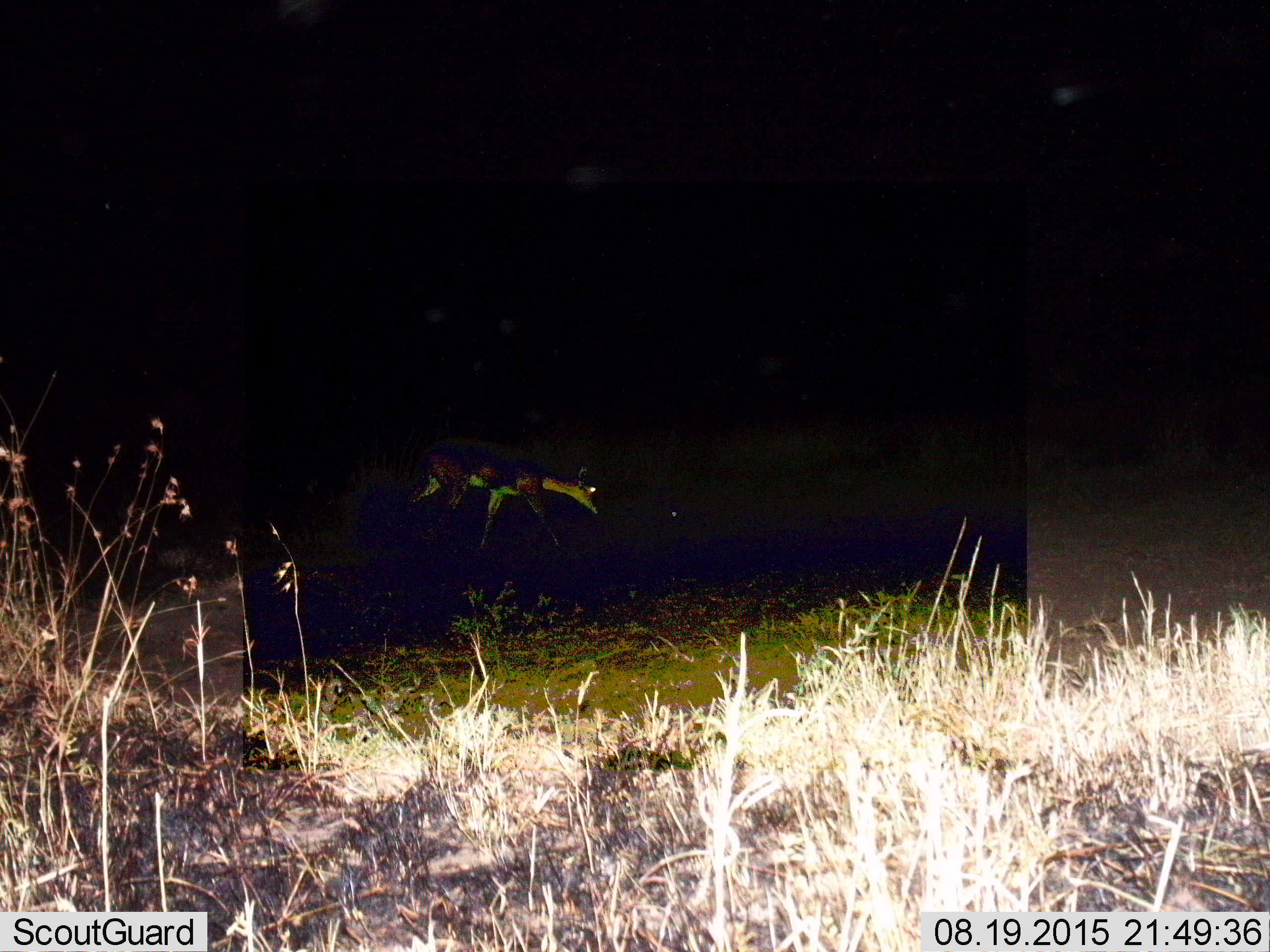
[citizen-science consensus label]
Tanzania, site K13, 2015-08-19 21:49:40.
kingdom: Animalia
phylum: Chordata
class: Mammalia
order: Artiodactyla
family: Bovidae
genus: Eudorcas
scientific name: Eudorcas thomsonii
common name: thomson's gazelle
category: gazellethomsons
Gazellethomsons (thomson's gazelle) (Eudorcas thomsonii), count 1. Behavior (volunteer vote fractions): standing 0%, resting 0%, moving 100%, interacting 0%. Young present (vote fraction): 0%. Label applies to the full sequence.